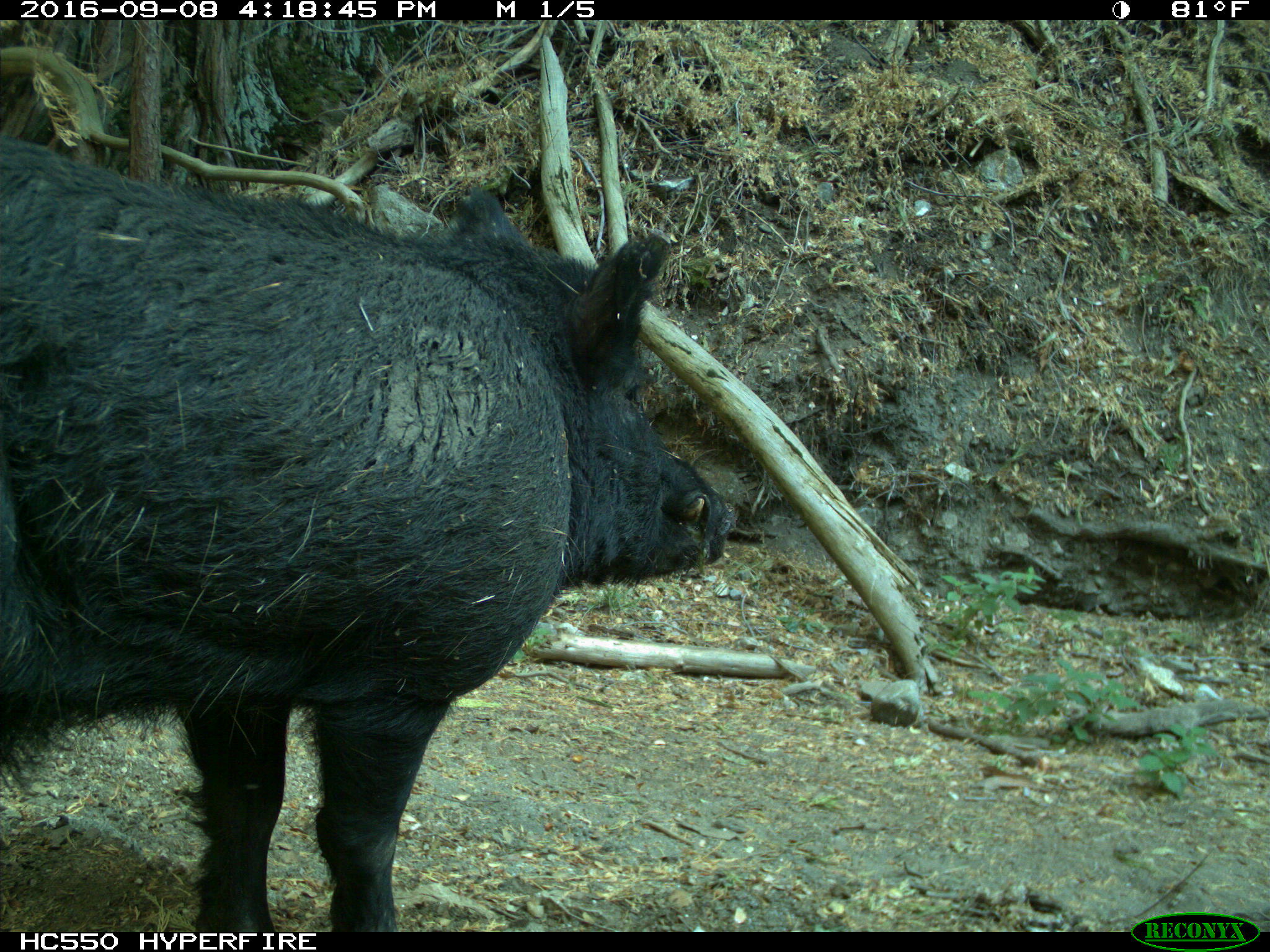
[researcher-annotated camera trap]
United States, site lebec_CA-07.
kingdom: Animalia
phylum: Chordata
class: Mammalia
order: Artiodactyla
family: Suidae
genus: Sus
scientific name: Sus scrofa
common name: wild boar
Sus scrofa (wild boar).